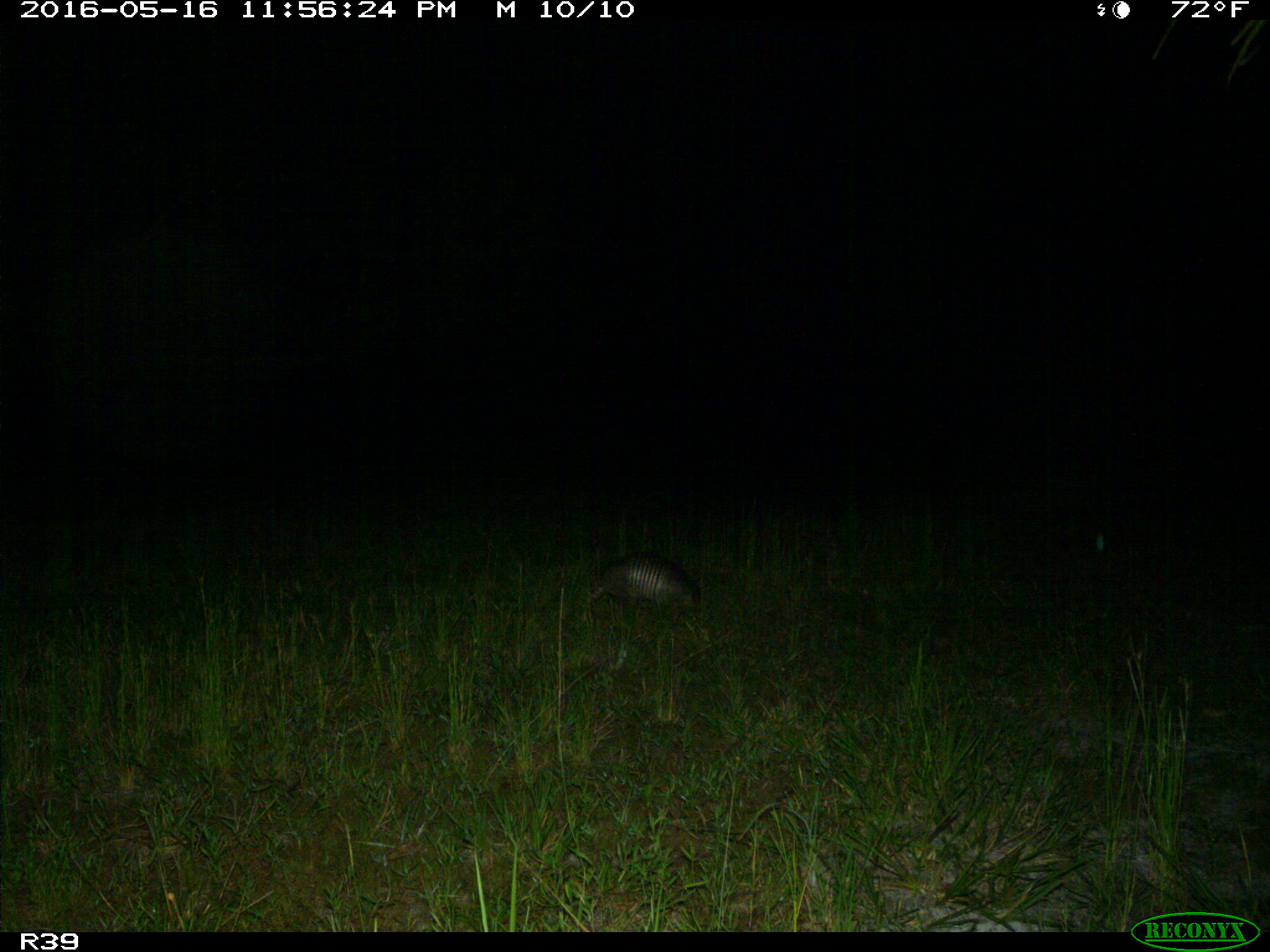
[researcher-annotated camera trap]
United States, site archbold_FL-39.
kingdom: Animalia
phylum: Chordata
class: Mammalia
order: Cingulata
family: Dasypodidae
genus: Dasypus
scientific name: Dasypus novemcinctus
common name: nine-banded armadillo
Dasypus novemcinctus (nine-banded armadillo).